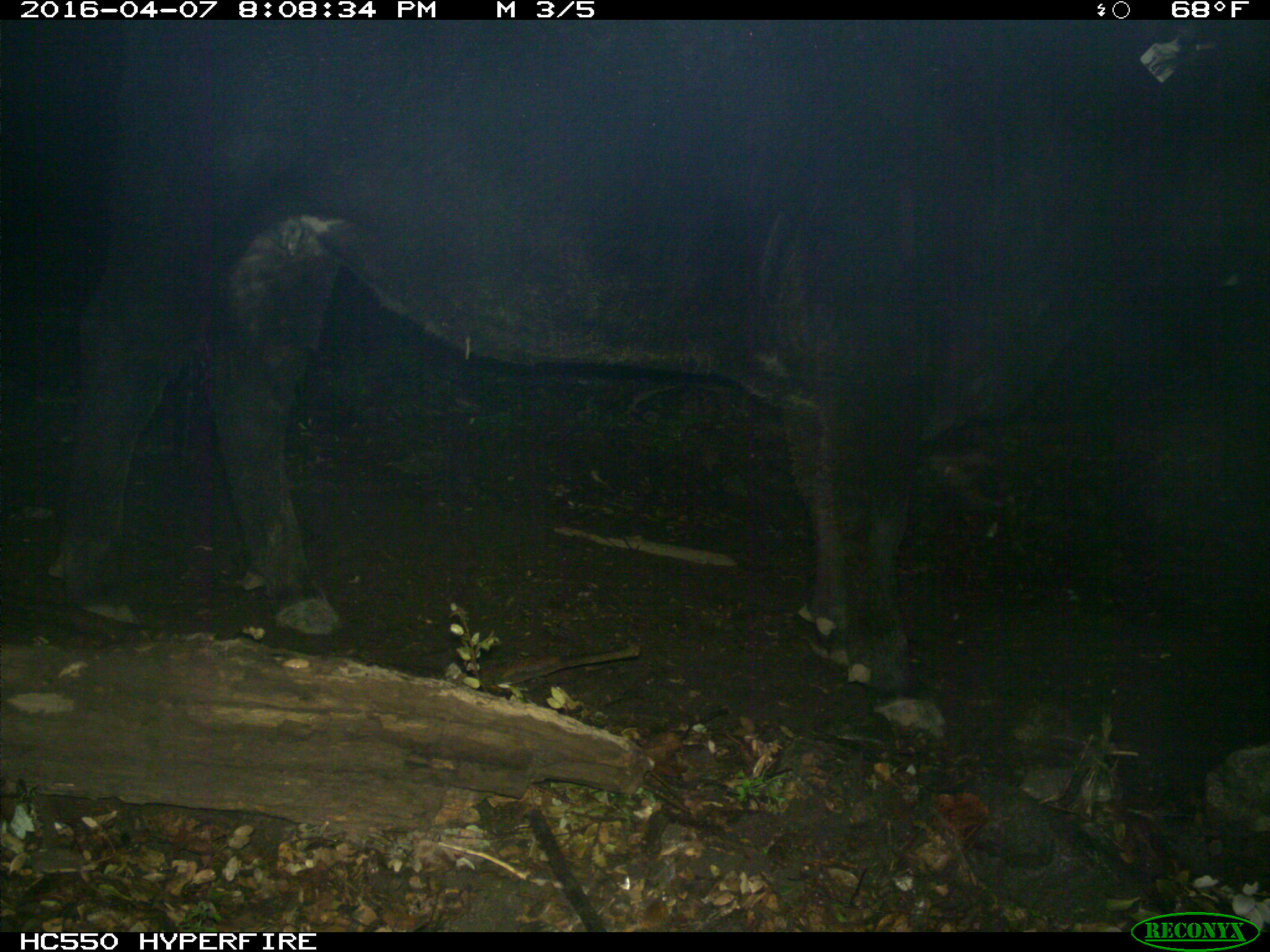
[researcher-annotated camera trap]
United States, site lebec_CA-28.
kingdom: Animalia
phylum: Chordata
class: Mammalia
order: Artiodactyla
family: Bovidae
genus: Bos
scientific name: Bos taurus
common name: domestic cow